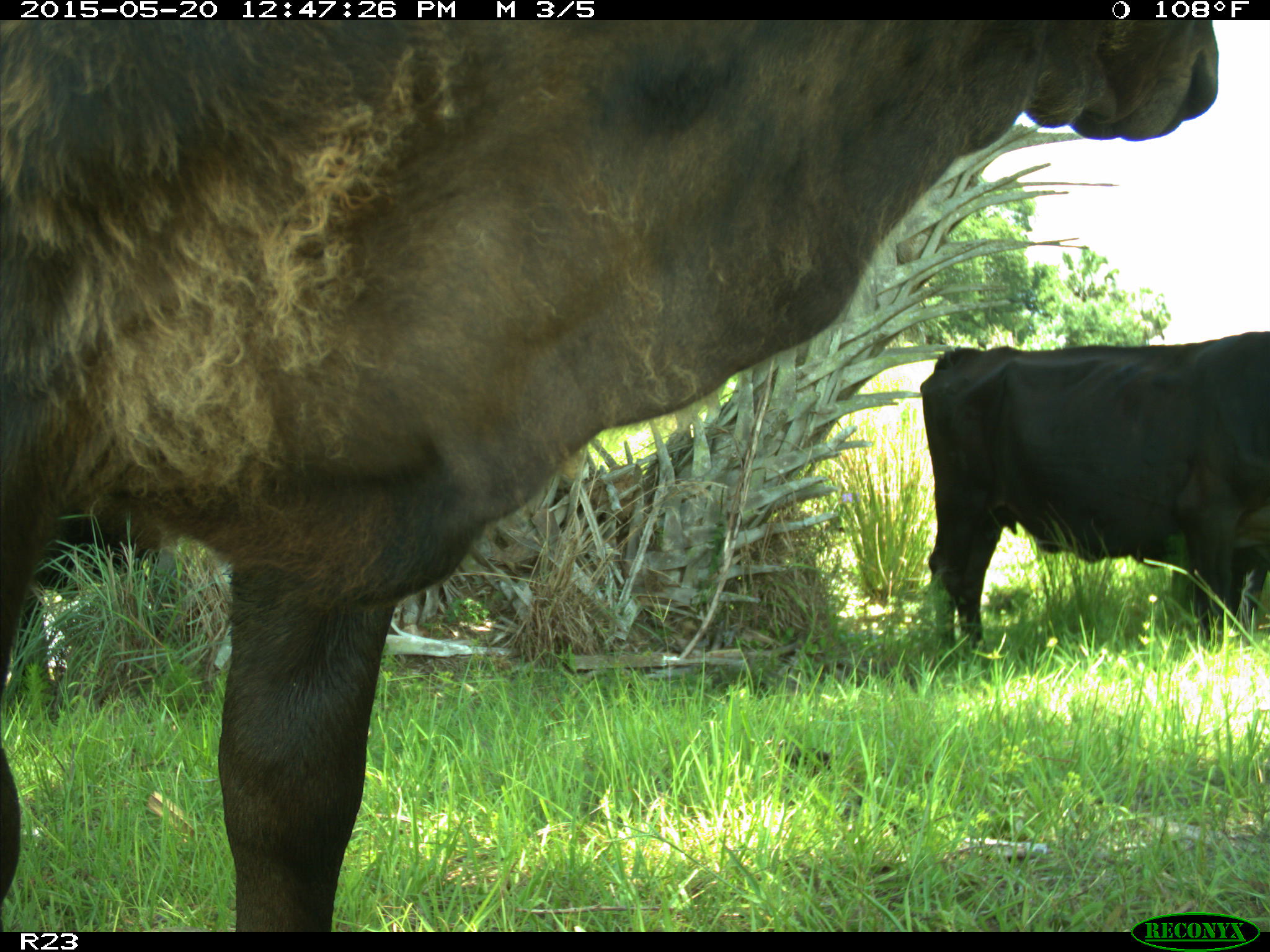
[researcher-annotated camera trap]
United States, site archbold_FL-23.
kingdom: Animalia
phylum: Chordata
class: Mammalia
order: Artiodactyla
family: Bovidae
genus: Bos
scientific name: Bos taurus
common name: domestic cow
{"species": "Bos taurus (domestic cow)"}